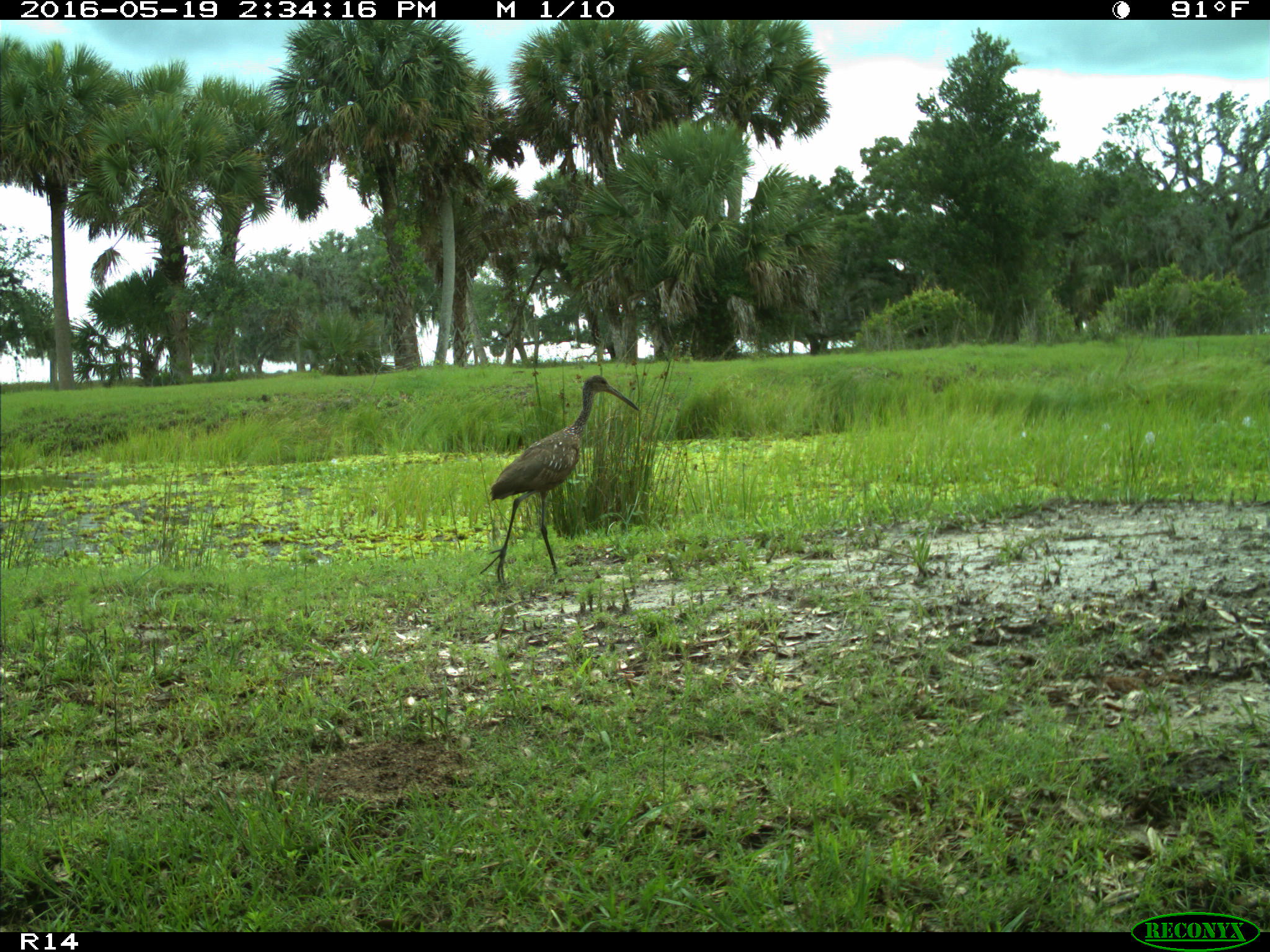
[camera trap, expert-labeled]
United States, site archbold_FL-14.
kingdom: Animalia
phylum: Chordata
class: Aves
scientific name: Aves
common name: birds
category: unidentified bird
Unidentified bird (birds) (Aves).